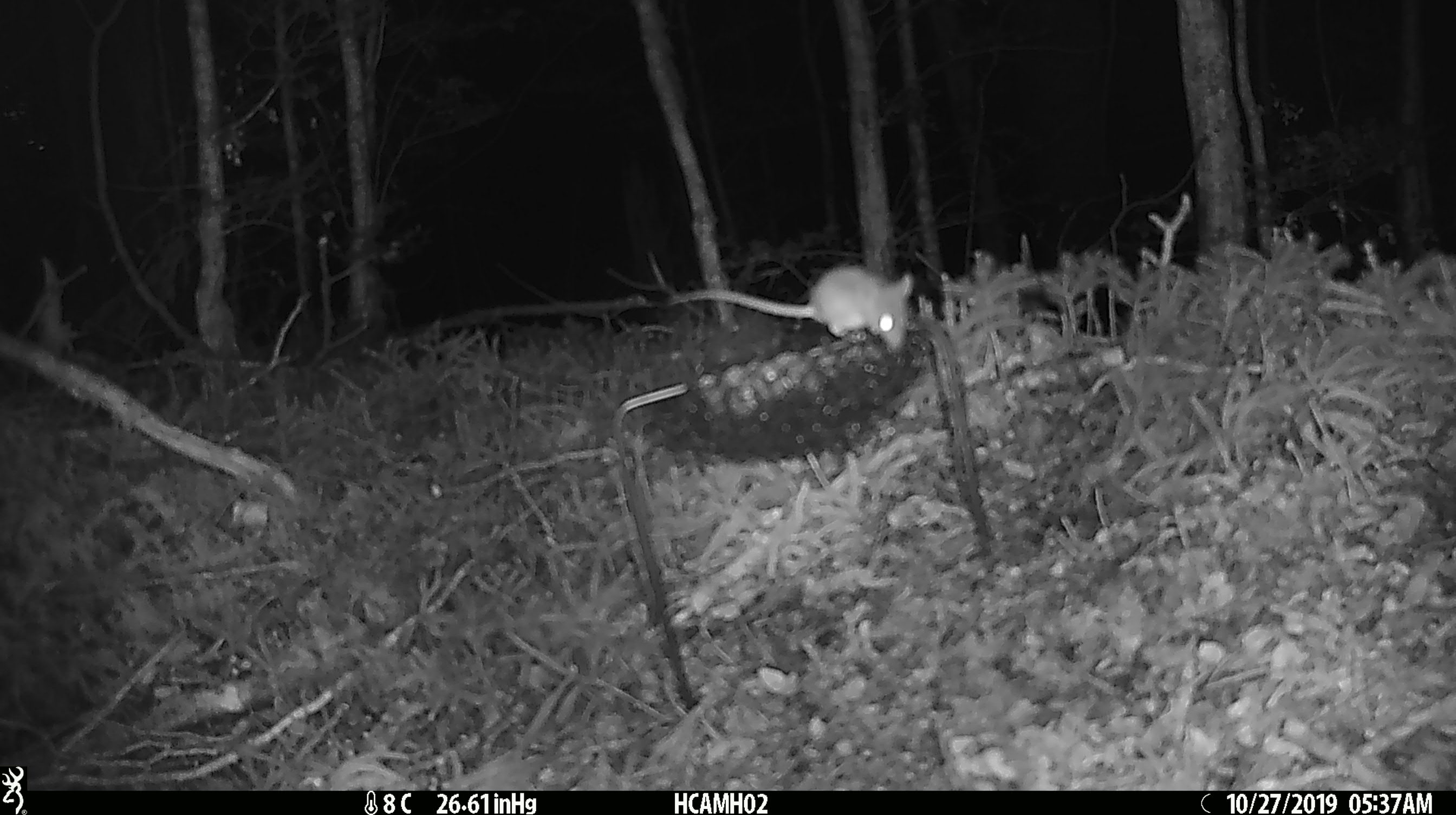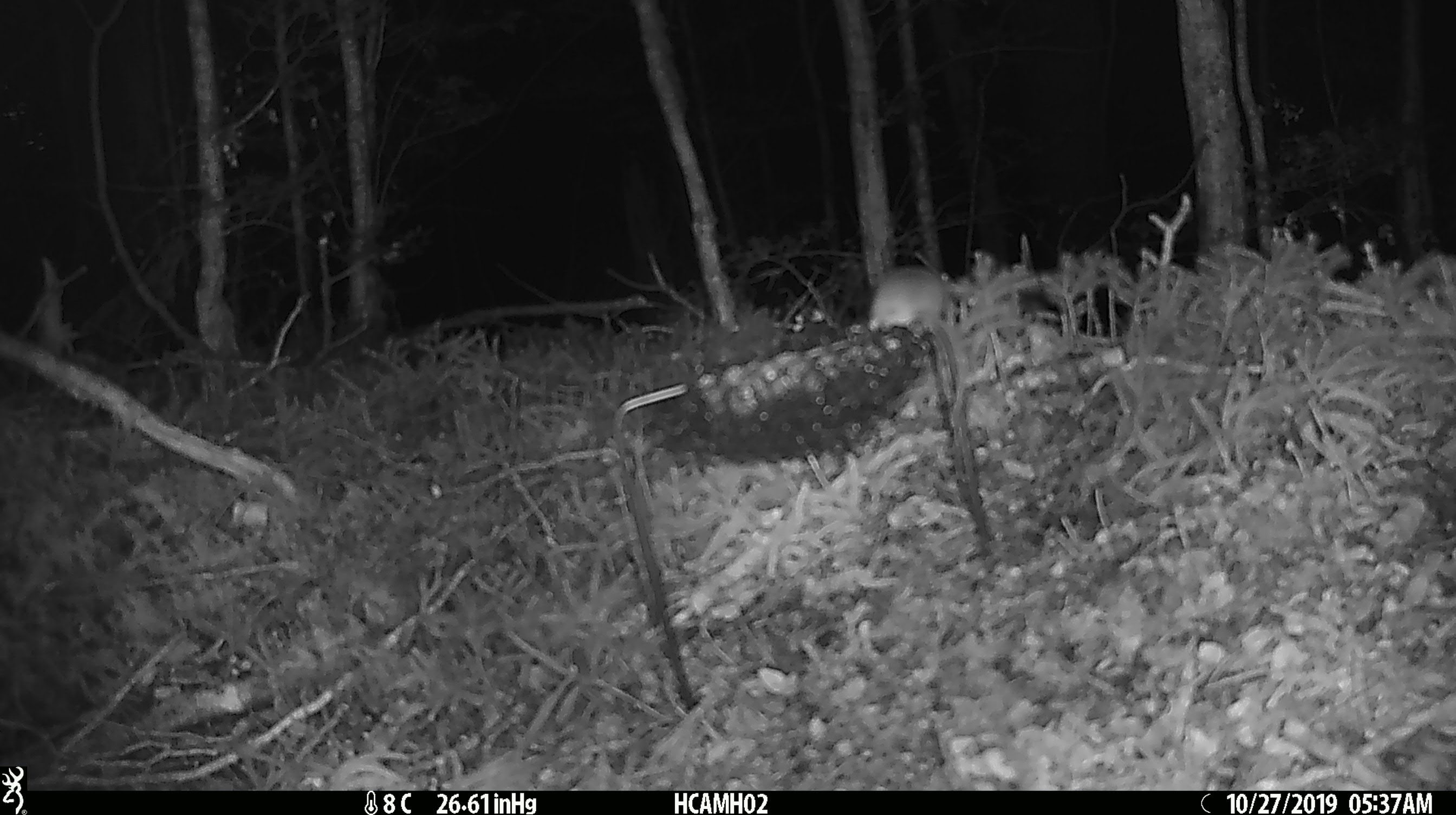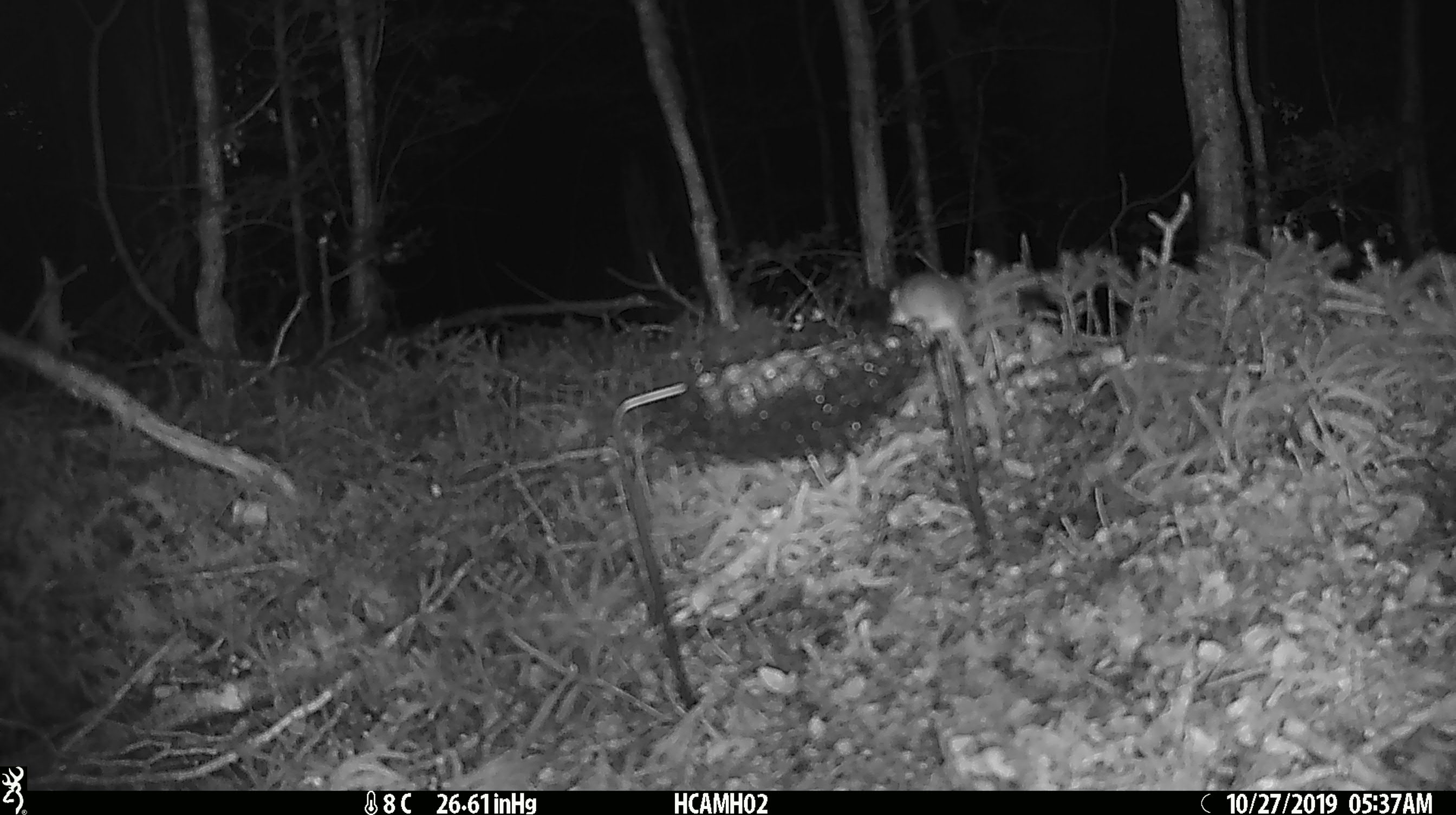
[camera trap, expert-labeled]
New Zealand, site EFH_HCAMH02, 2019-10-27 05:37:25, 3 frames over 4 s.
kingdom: Animalia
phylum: Chordata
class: Mammalia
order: Rodentia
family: Muridae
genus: Mus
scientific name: Mus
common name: mouse